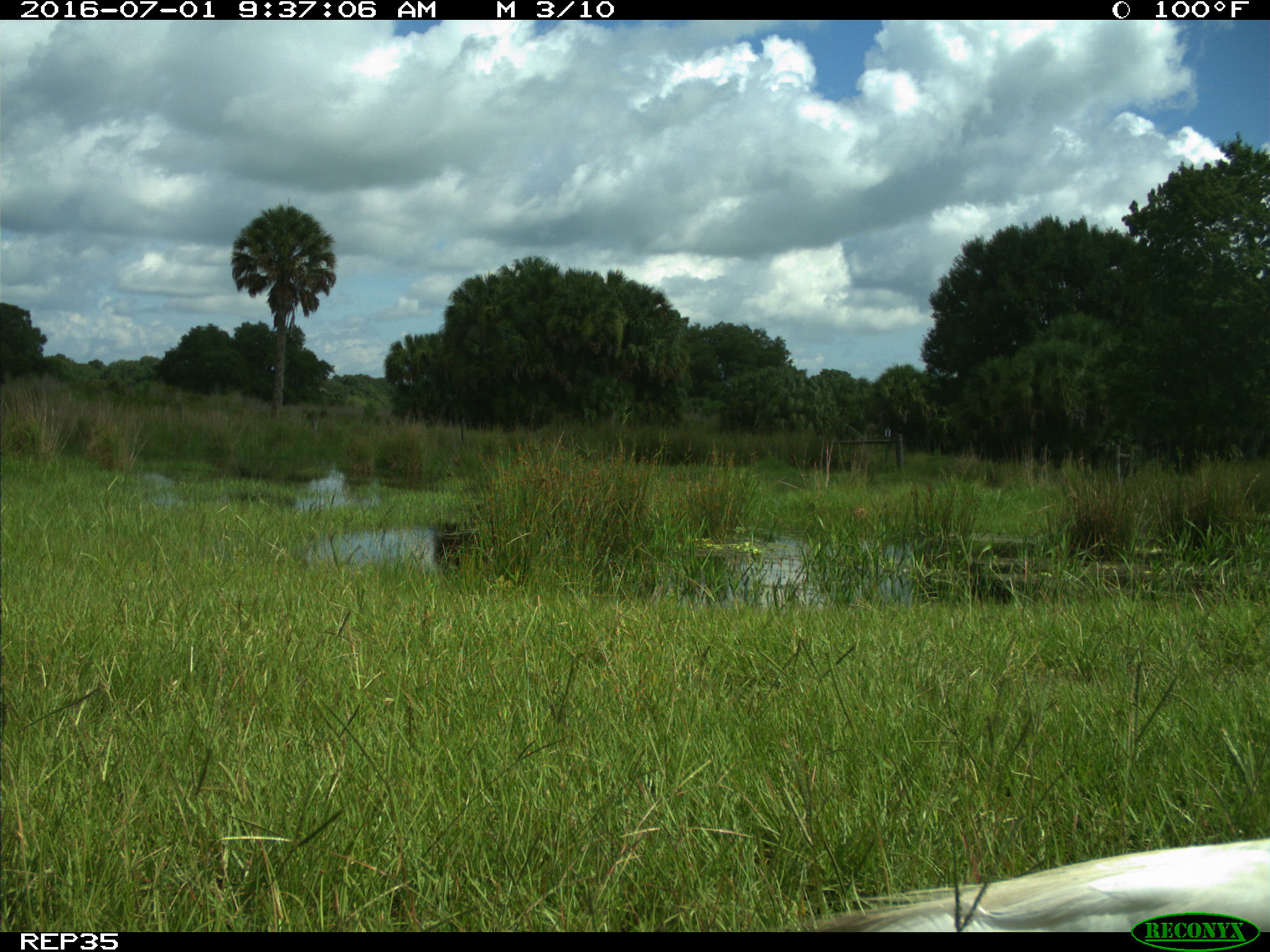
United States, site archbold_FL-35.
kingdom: Animalia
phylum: Chordata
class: Aves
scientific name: Aves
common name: birds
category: unidentified bird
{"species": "unidentified bird (birds) (Aves)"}